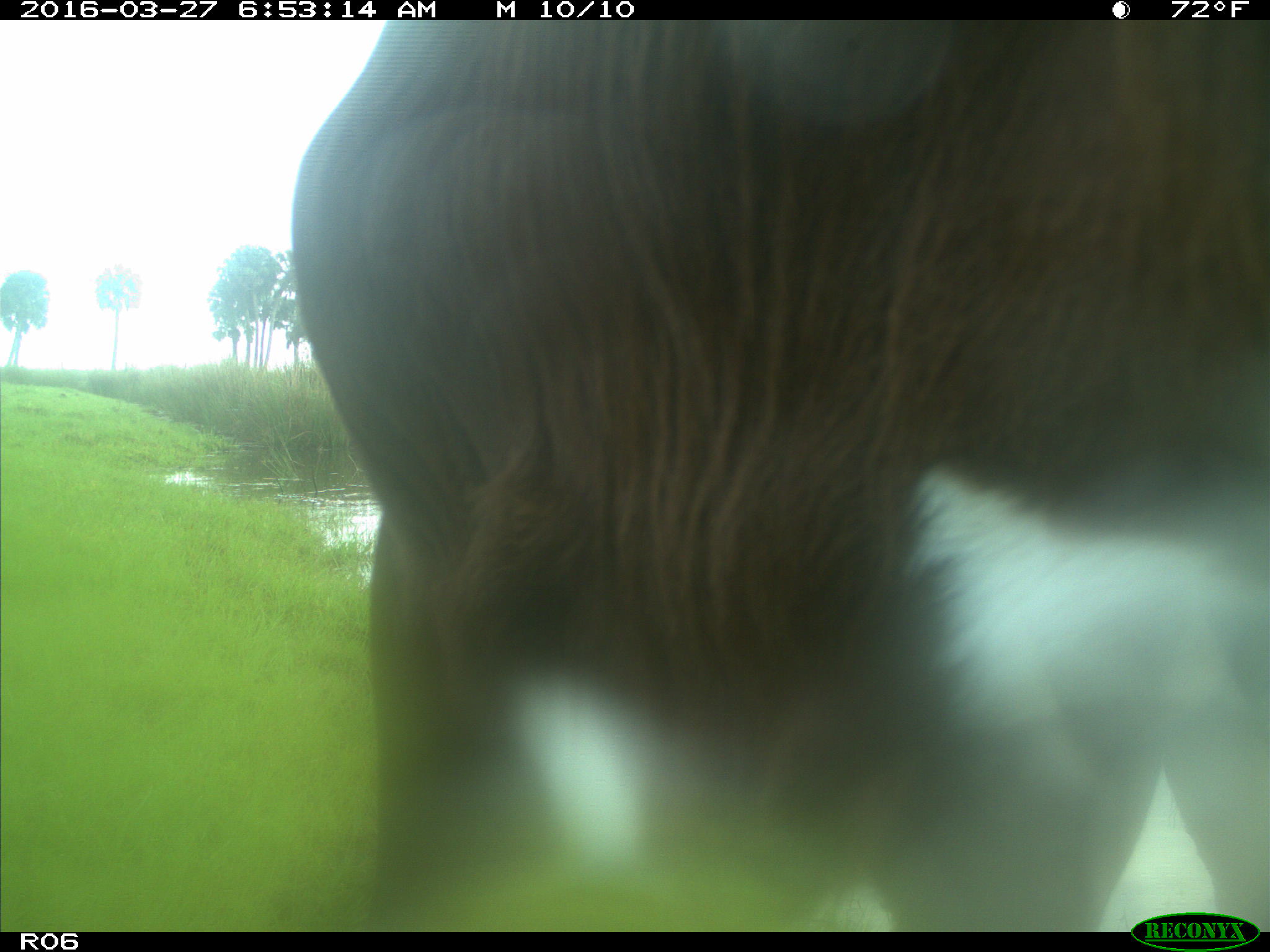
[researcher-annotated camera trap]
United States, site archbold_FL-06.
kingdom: Animalia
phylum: Chordata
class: Mammalia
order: Artiodactyla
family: Bovidae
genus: Bos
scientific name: Bos taurus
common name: domestic cow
Bos taurus (domestic cow).